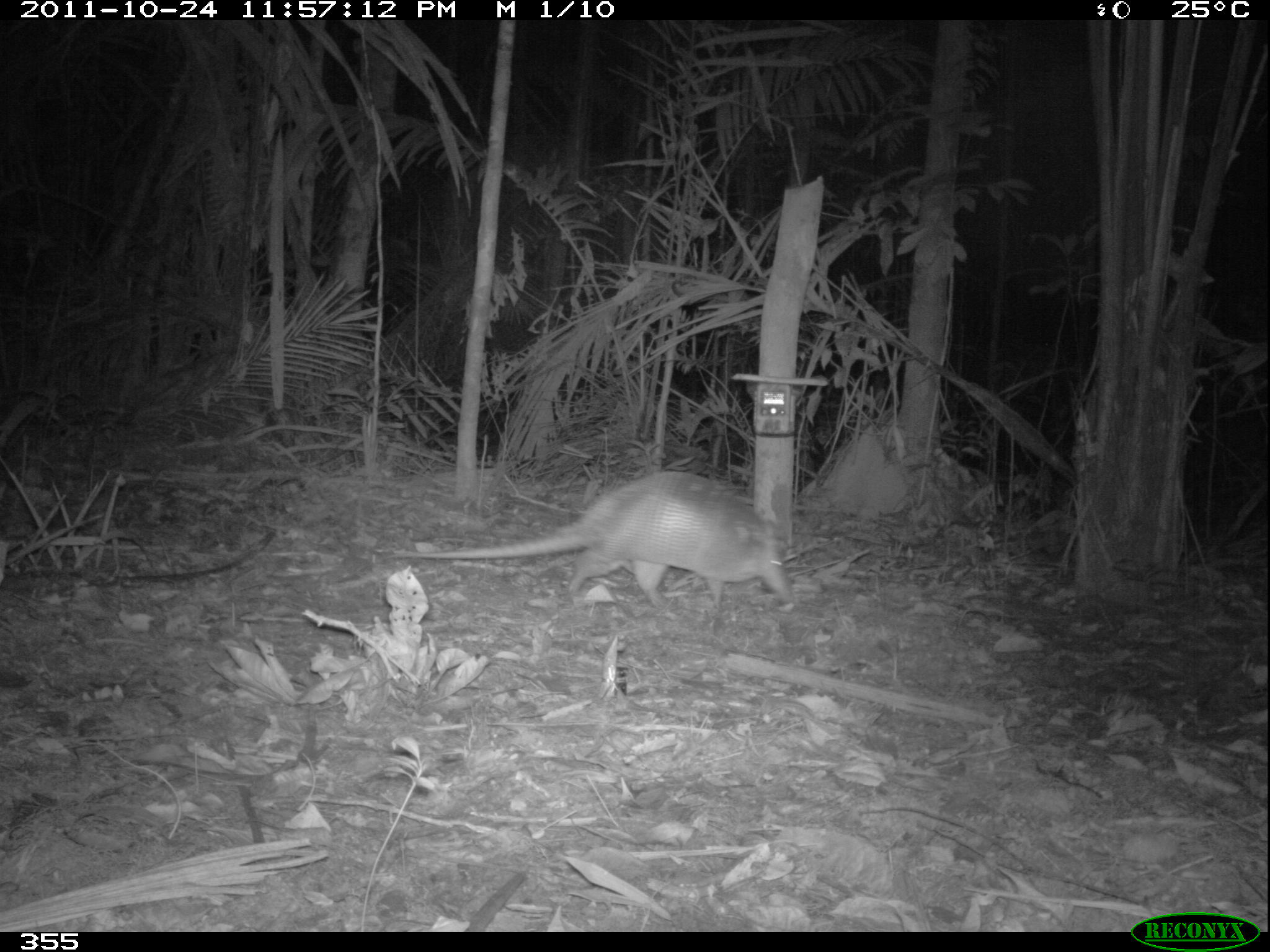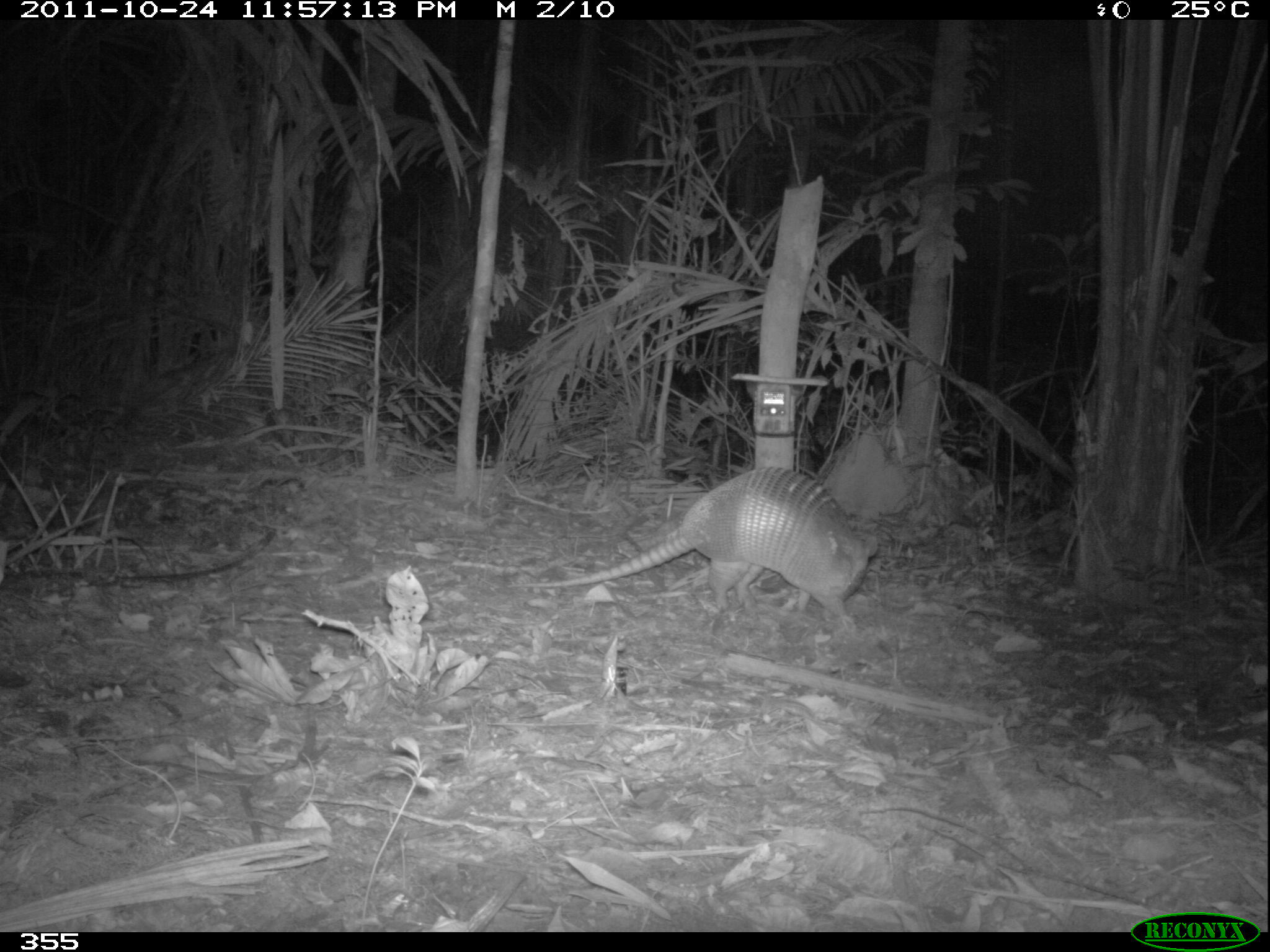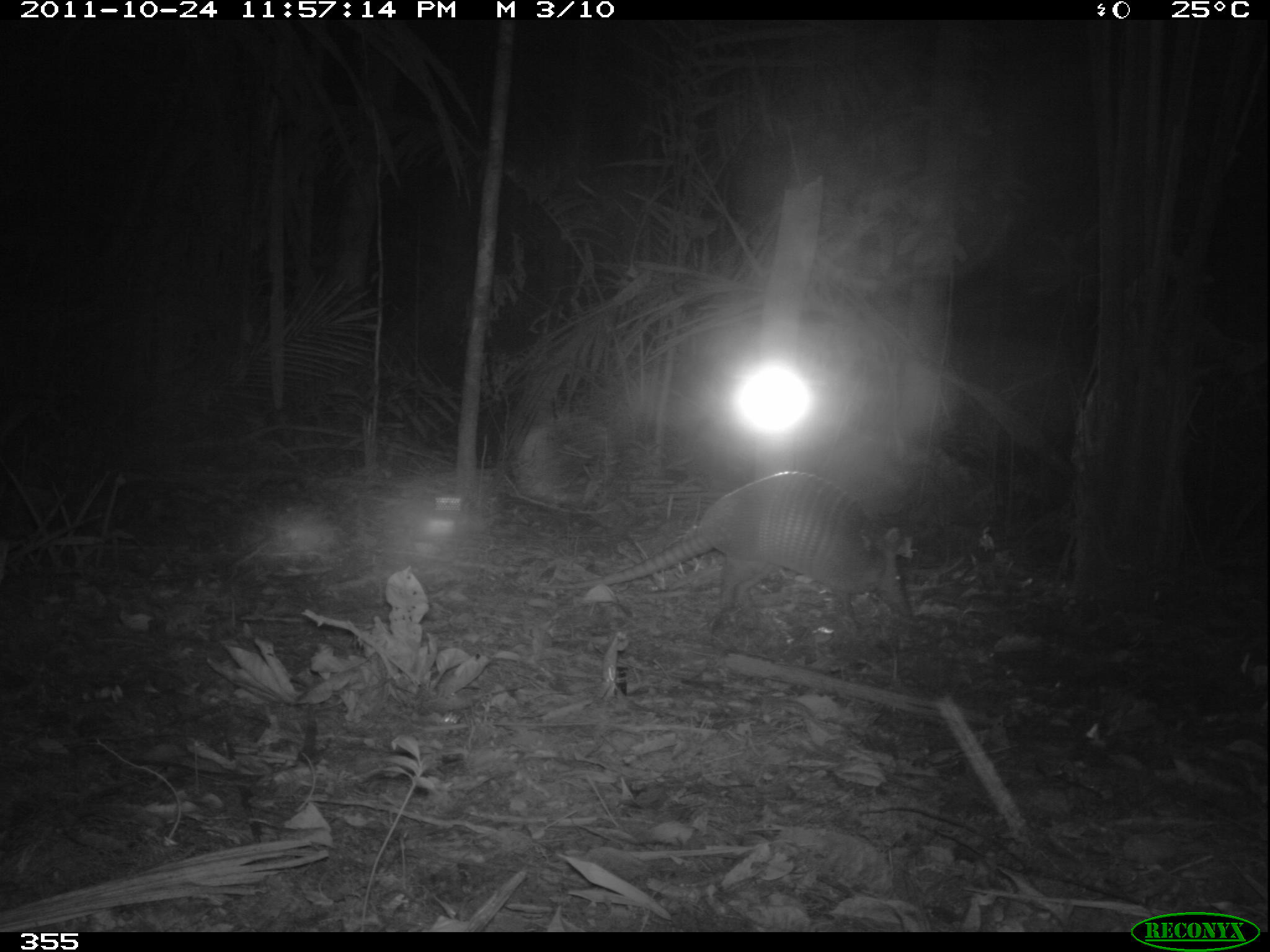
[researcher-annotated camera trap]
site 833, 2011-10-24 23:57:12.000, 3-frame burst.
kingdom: Animalia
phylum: Chordata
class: Mammalia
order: Cingulata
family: Dasypodidae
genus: Dasypus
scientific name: Dasypus kappleri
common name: greater long-nosed armadillo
Dasypus kappleri (greater long-nosed armadillo).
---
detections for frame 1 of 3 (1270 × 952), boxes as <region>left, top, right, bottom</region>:
dasypus kappleri: <region>383, 466, 798, 613</region>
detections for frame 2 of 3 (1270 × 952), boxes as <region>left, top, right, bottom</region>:
dasypus kappleri: <region>505, 463, 880, 634</region>